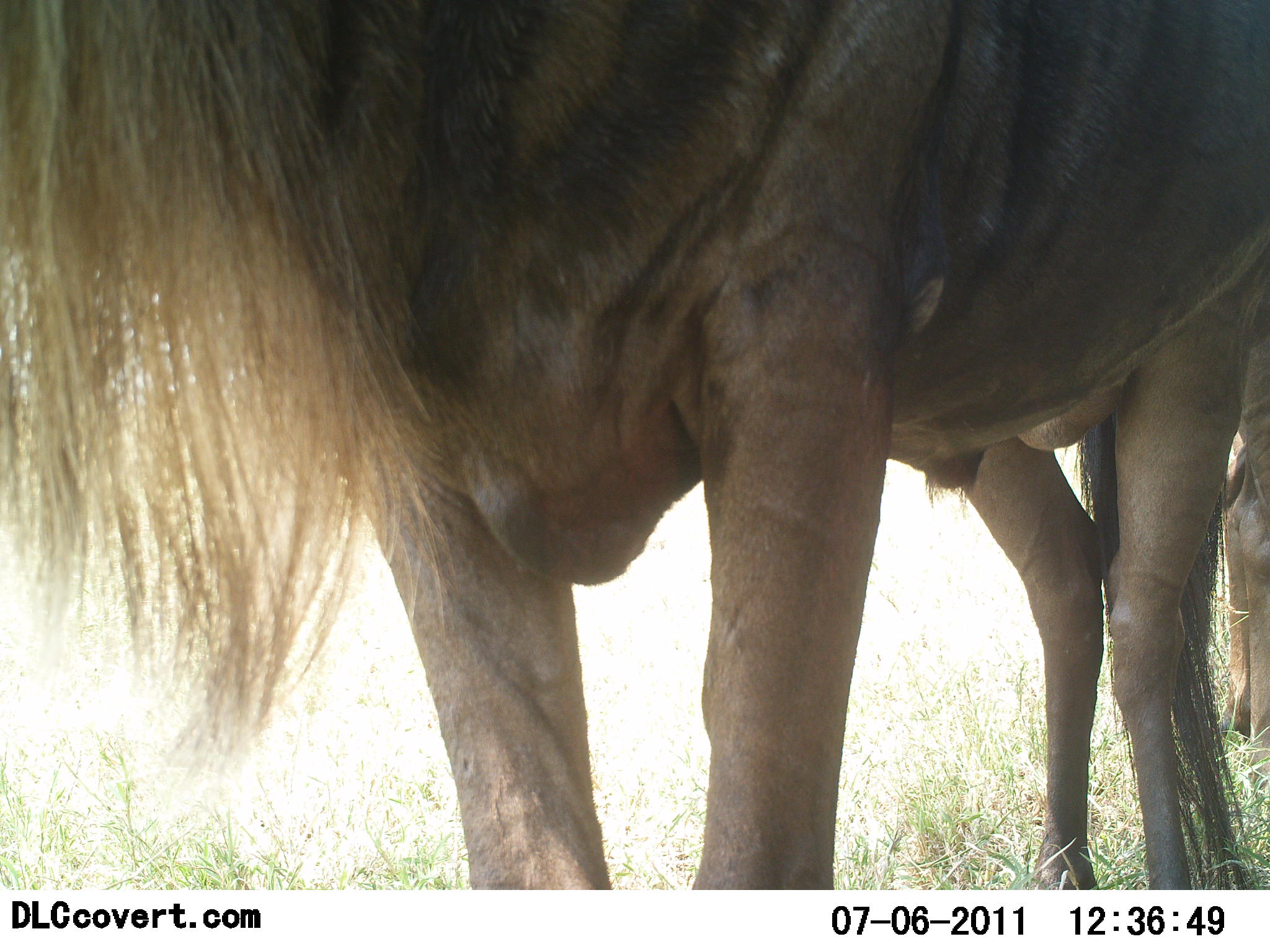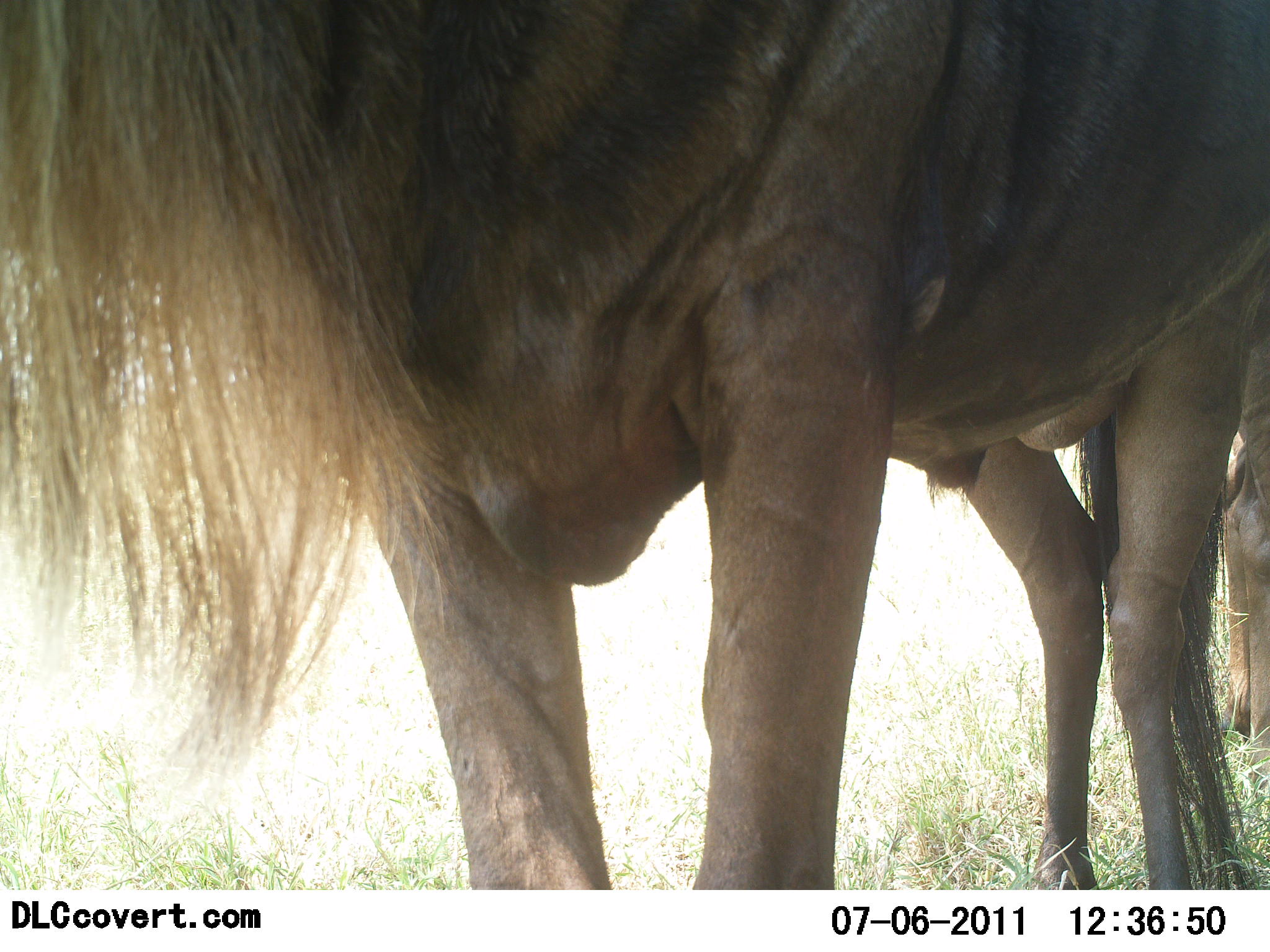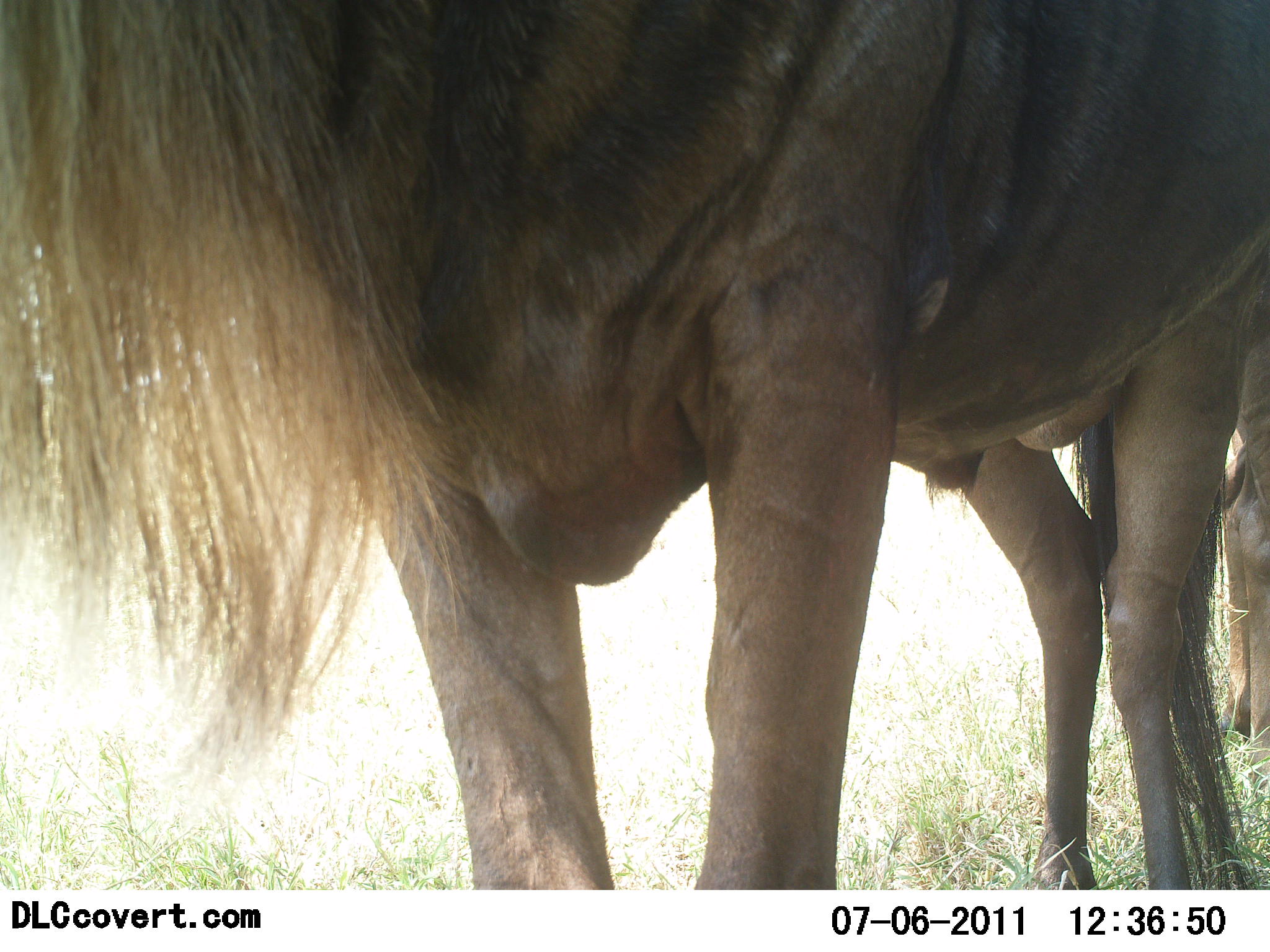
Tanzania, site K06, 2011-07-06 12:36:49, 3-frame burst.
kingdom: Animalia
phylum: Chordata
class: Mammalia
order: Artiodactyla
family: Bovidae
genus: Connochaetes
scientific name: Connochaetes taurinus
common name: blue wildebeest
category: wildebeest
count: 2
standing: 100%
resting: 0%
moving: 0%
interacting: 0%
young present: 0%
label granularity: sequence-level